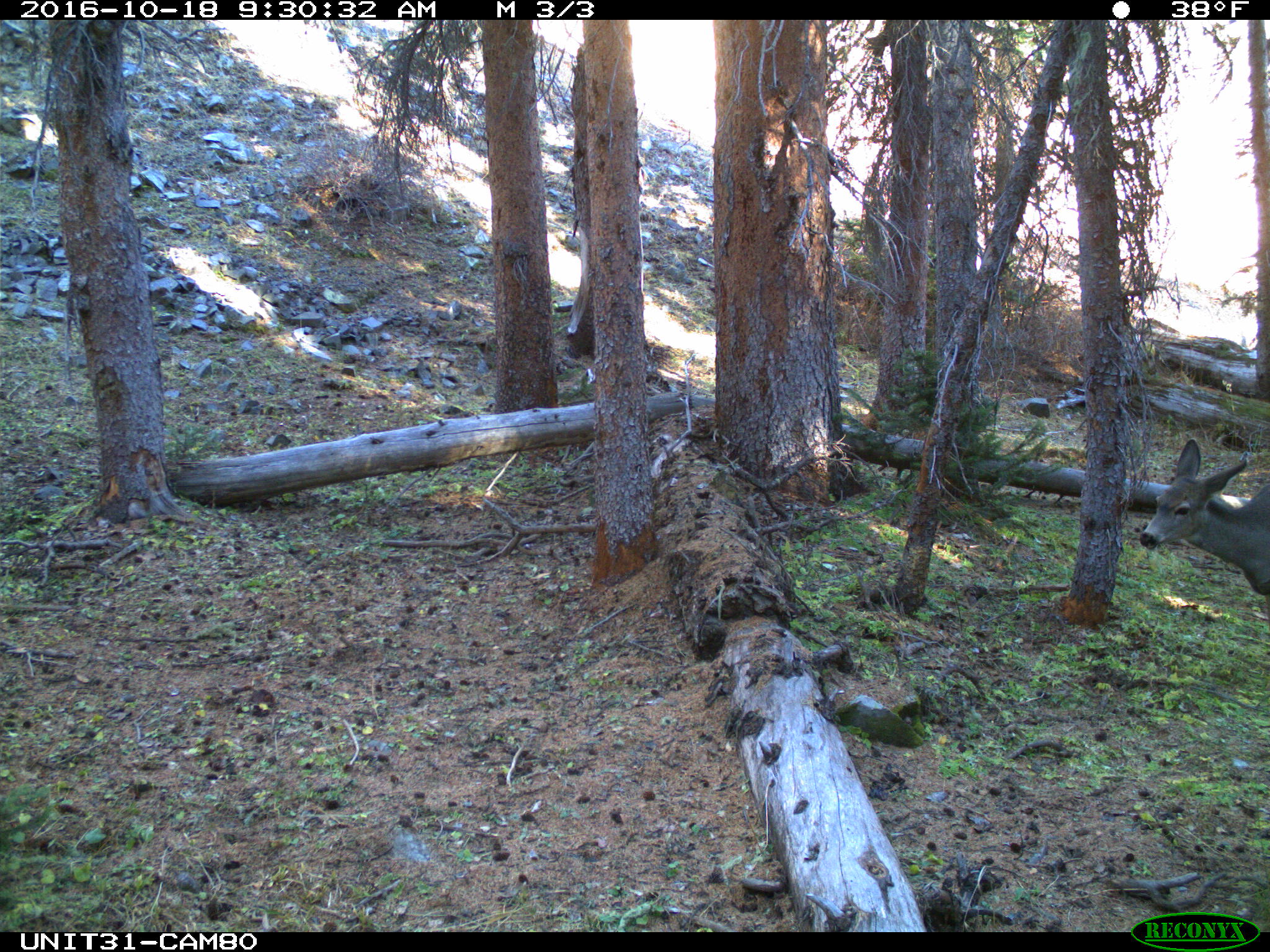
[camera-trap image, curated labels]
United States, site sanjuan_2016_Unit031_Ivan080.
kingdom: Animalia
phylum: Chordata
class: Mammalia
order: Artiodactyla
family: Cervidae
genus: Odocoileus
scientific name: Odocoileus hemionus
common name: mule deer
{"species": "Odocoileus hemionus (mule deer)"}